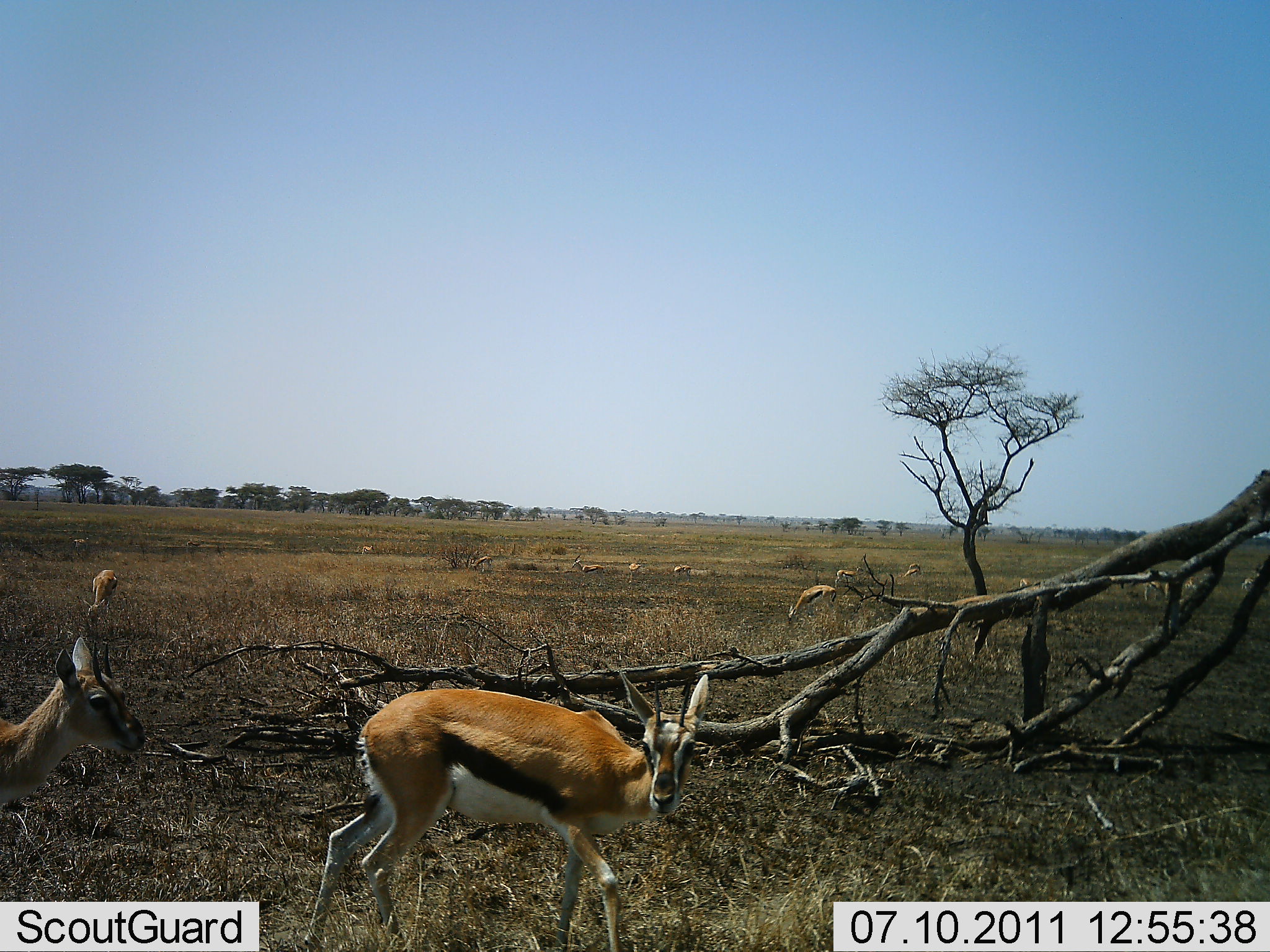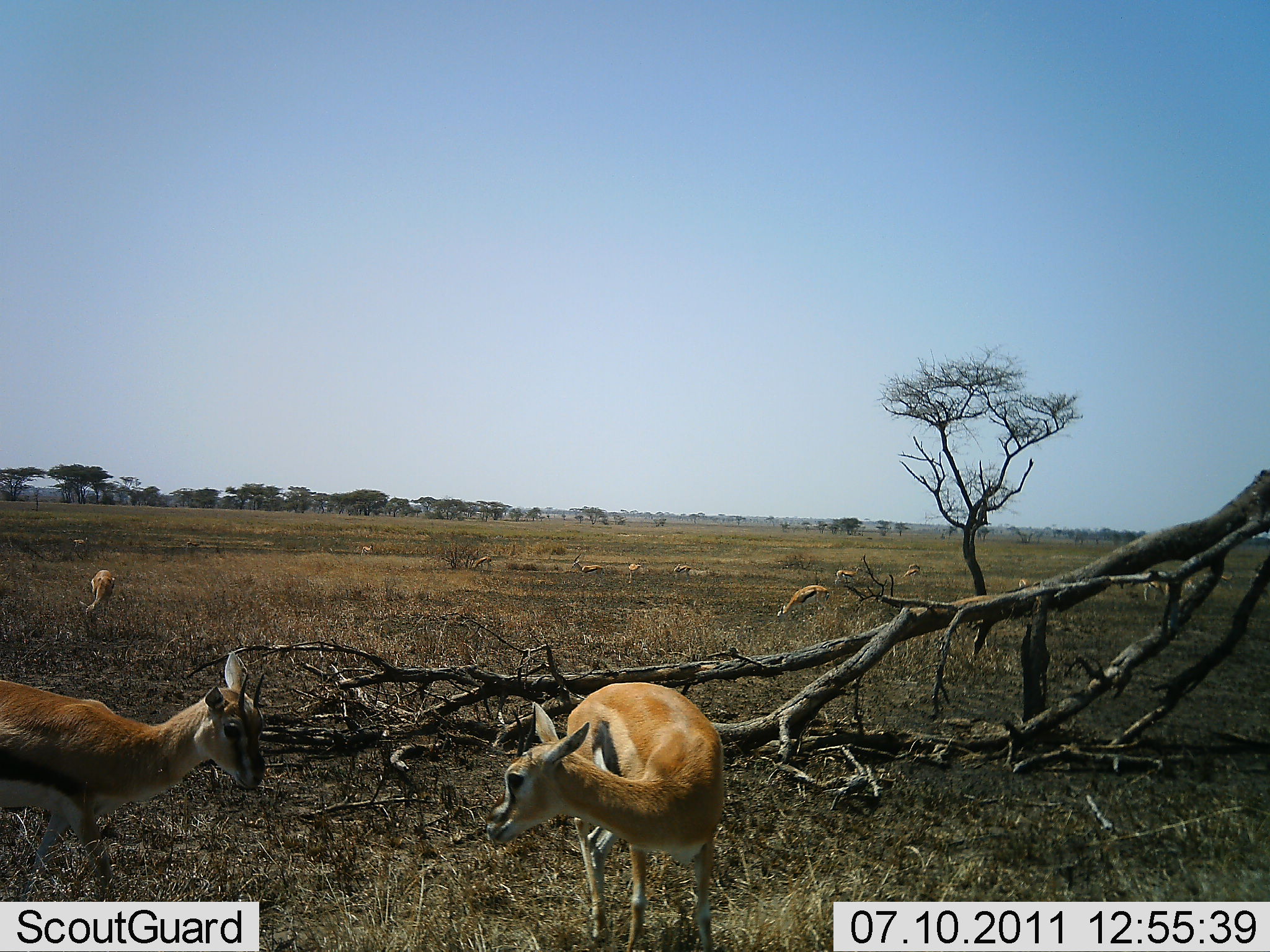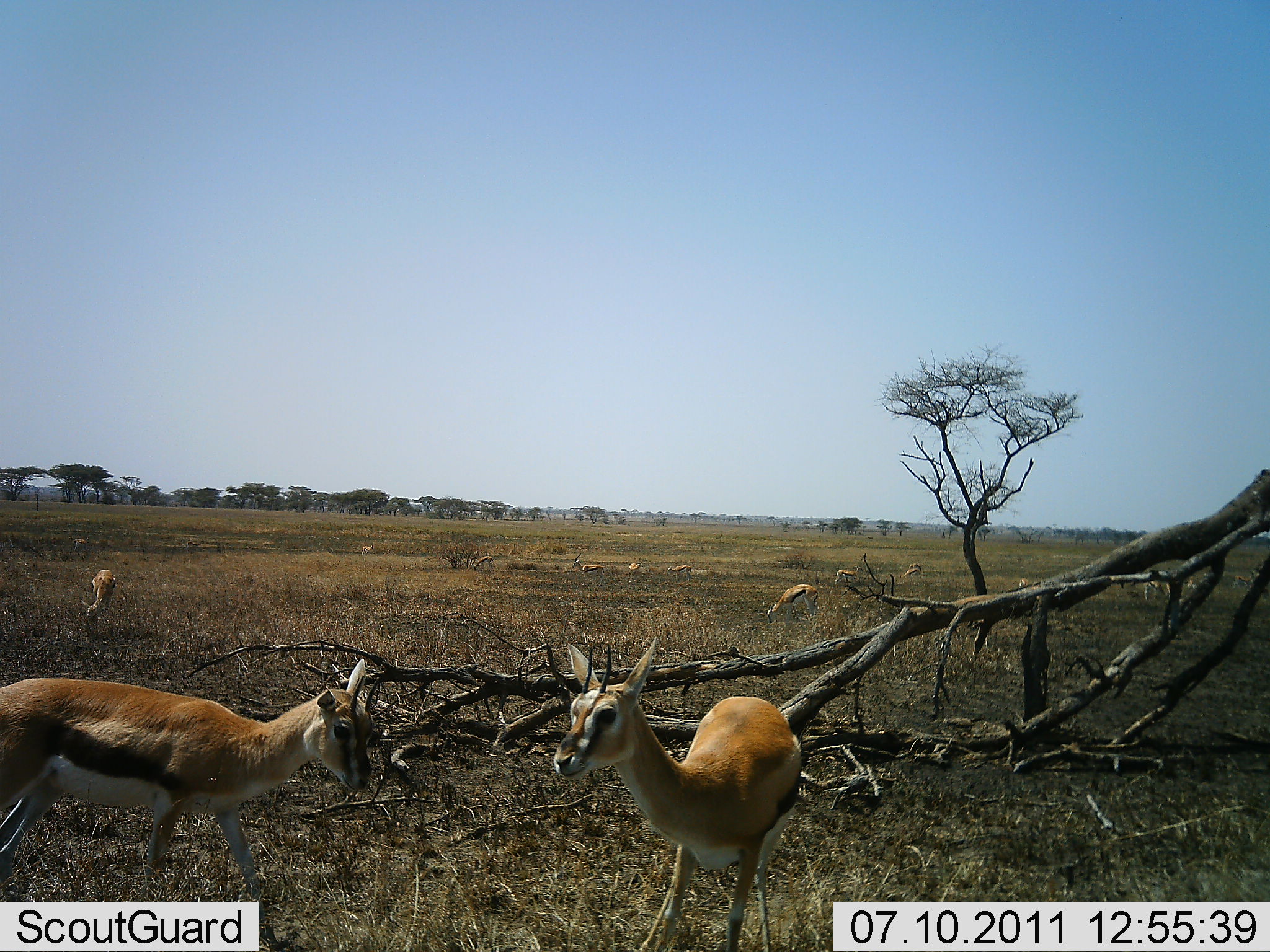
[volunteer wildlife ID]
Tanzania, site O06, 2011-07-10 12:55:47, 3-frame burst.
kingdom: Animalia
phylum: Chordata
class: Mammalia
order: Artiodactyla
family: Bovidae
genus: Eudorcas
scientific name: Eudorcas thomsonii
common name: thomson's gazelle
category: gazellethomsons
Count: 11-50.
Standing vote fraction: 73%.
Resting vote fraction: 0%.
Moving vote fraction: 64%.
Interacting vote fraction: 18%.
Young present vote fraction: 0%.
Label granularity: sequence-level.